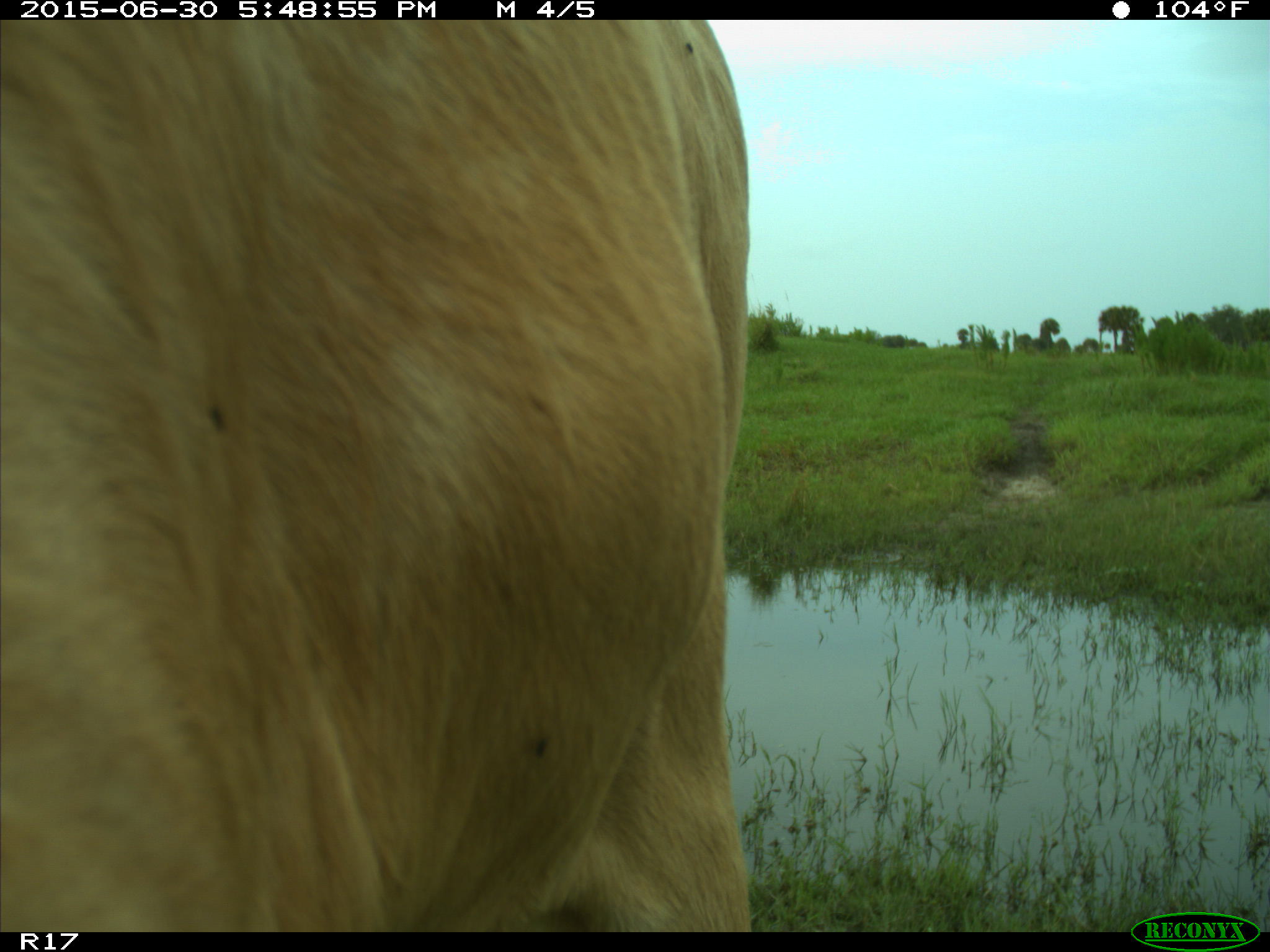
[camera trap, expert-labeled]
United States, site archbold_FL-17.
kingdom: Animalia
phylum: Chordata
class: Mammalia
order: Artiodactyla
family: Bovidae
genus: Bos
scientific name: Bos taurus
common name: domestic cow